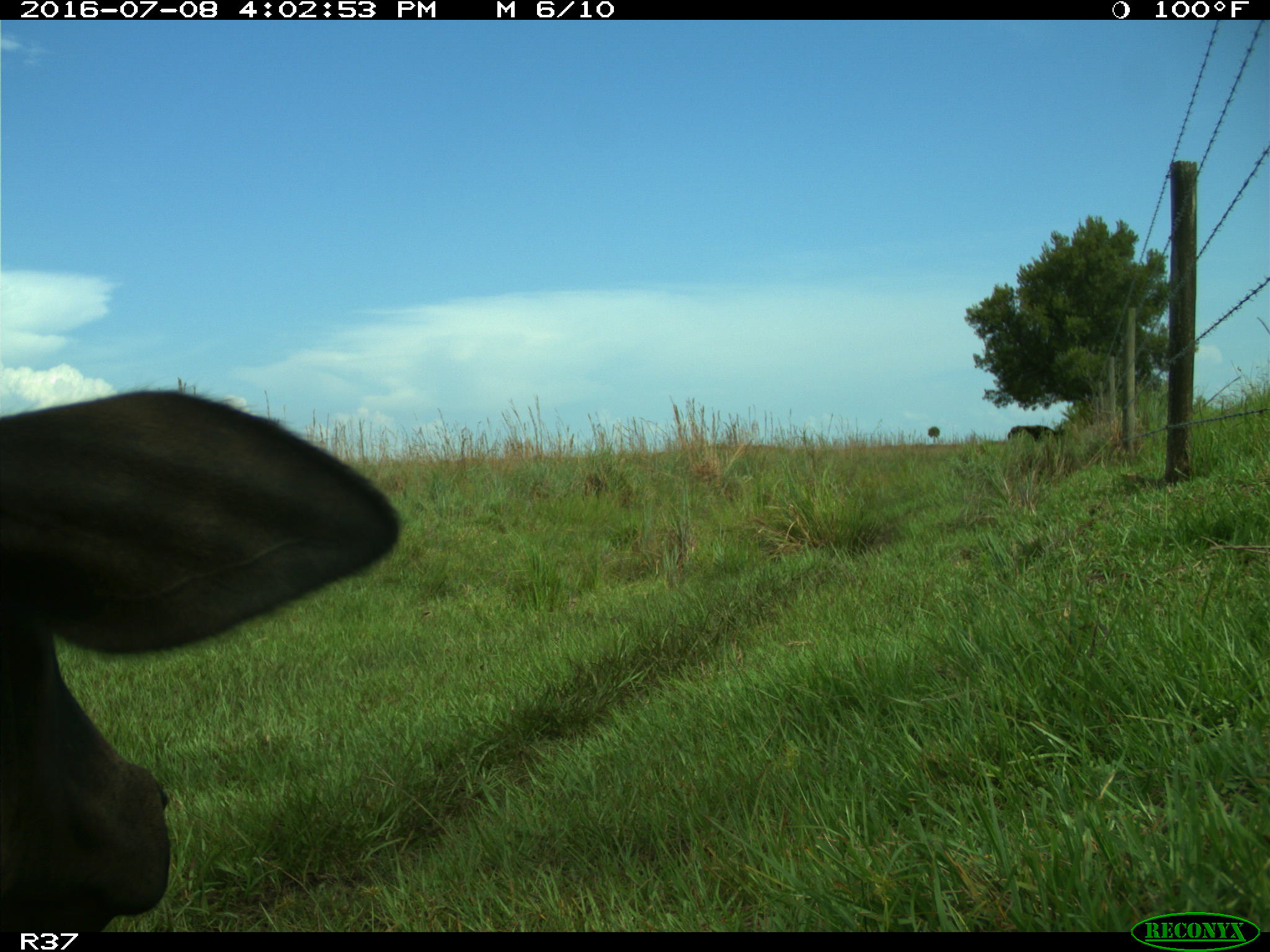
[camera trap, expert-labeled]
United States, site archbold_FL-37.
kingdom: Animalia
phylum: Chordata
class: Mammalia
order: Artiodactyla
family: Bovidae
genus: Bos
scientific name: Bos taurus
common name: domestic cow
Bos taurus (domestic cow).